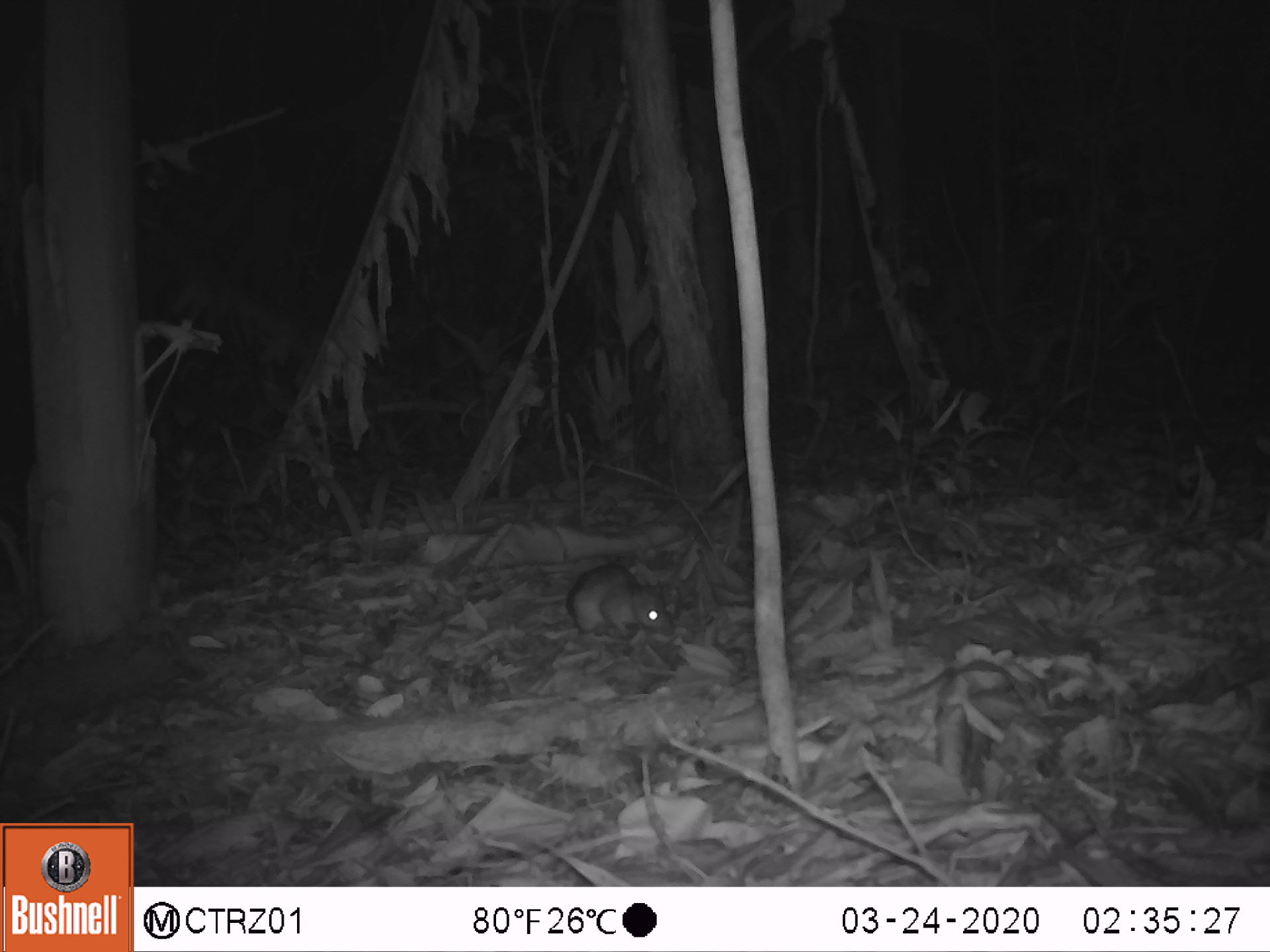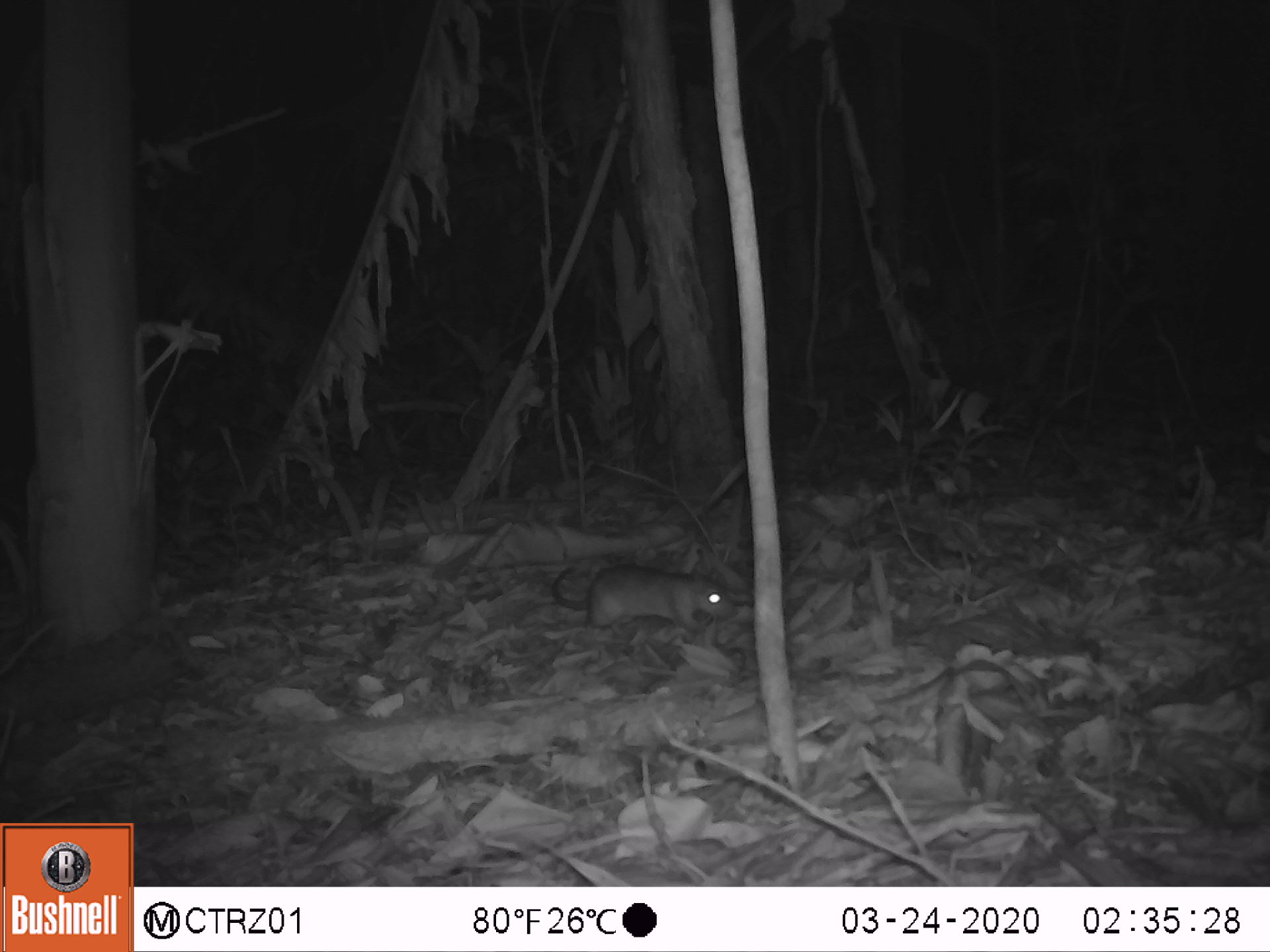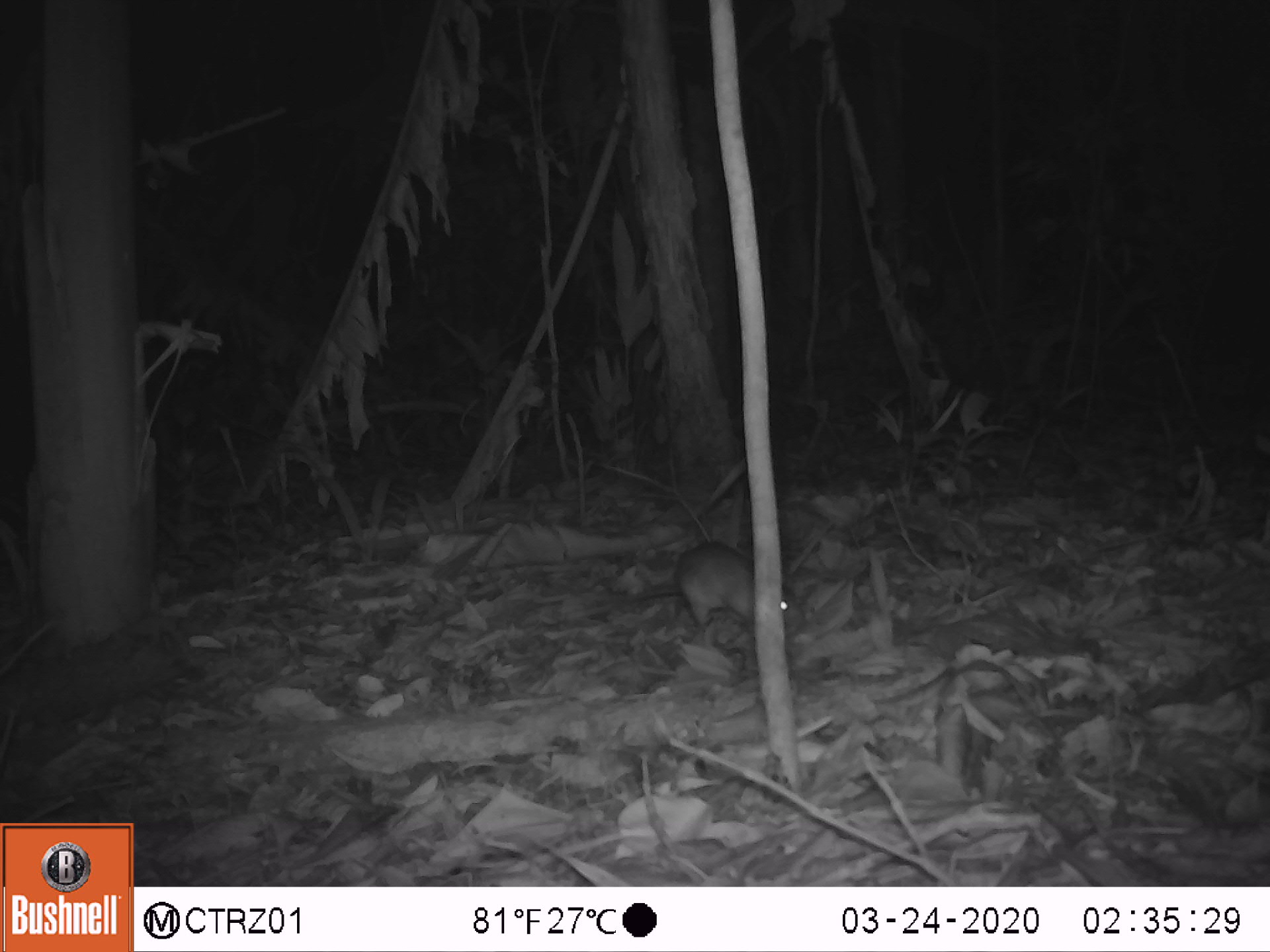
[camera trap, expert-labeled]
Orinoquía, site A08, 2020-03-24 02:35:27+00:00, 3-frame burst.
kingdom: Animalia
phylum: Chordata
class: Mammalia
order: Rodentia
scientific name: Rodentia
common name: rodent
Rodent (Rodentia).